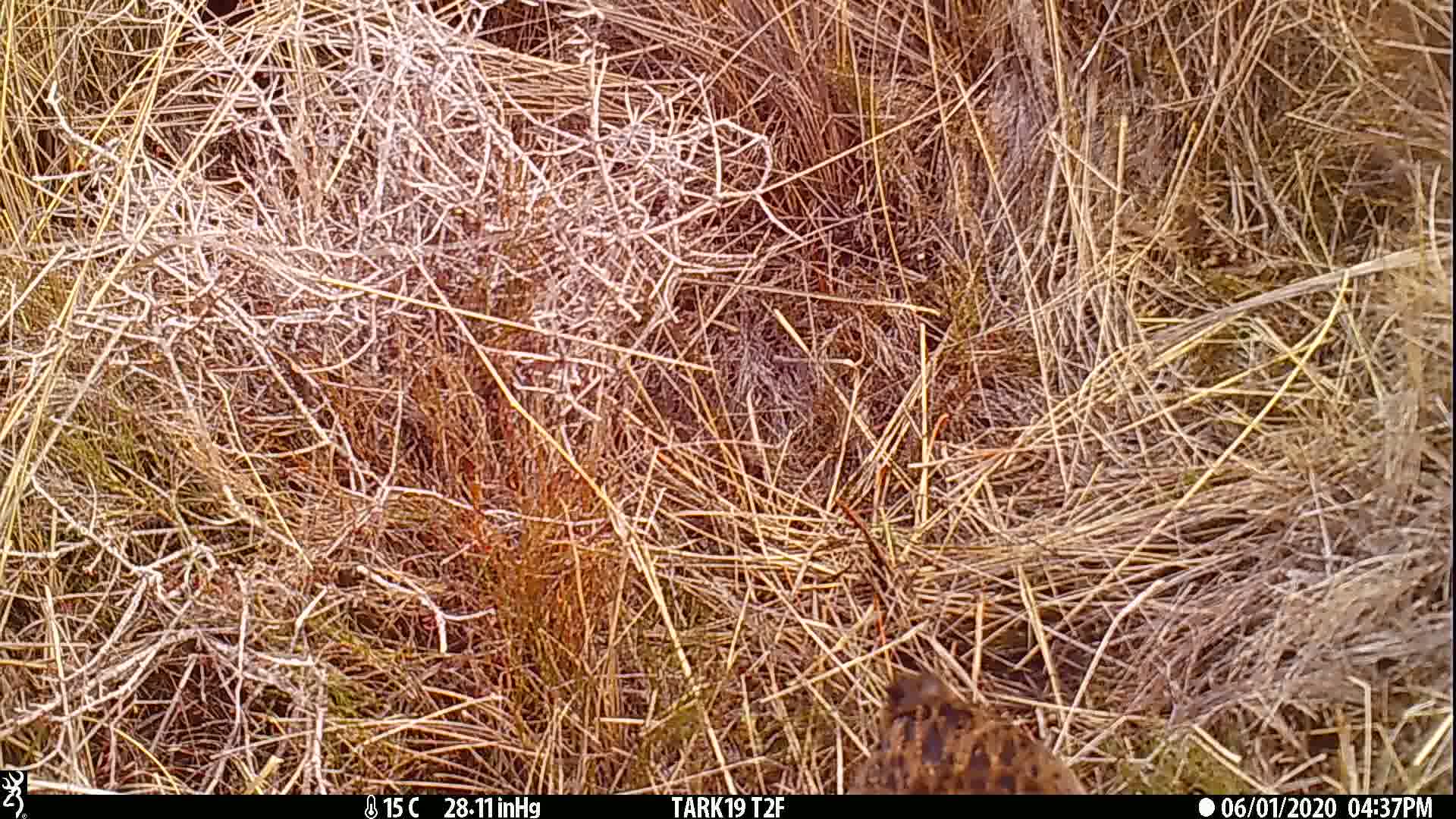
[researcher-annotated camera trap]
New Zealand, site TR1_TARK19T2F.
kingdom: Animalia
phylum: Chordata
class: Aves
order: Gruiformes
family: Rallidae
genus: Gallirallus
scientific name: Gallirallus australis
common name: weka